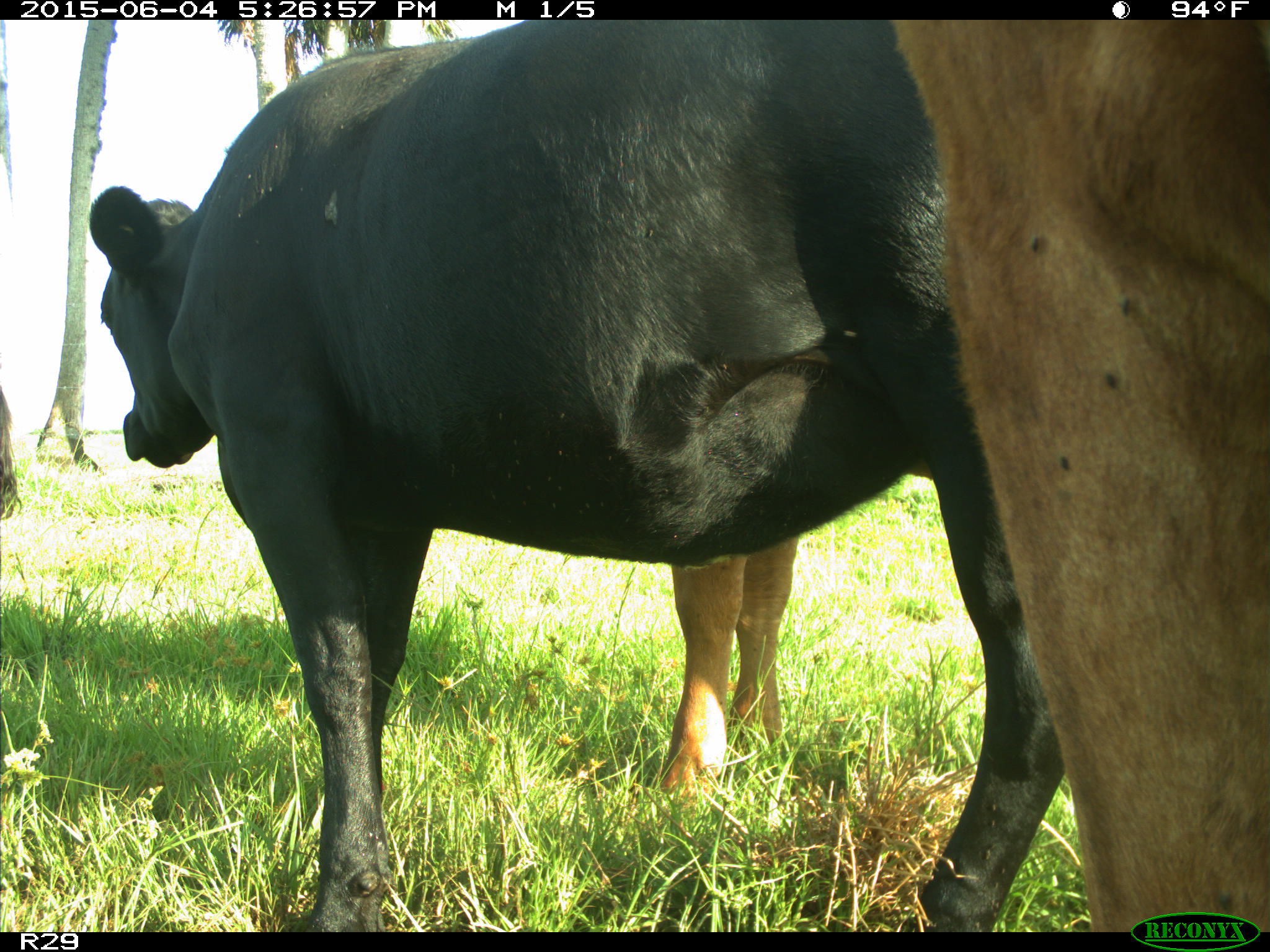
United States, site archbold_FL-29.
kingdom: Animalia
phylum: Chordata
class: Mammalia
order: Artiodactyla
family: Bovidae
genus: Bos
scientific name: Bos taurus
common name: domestic cow